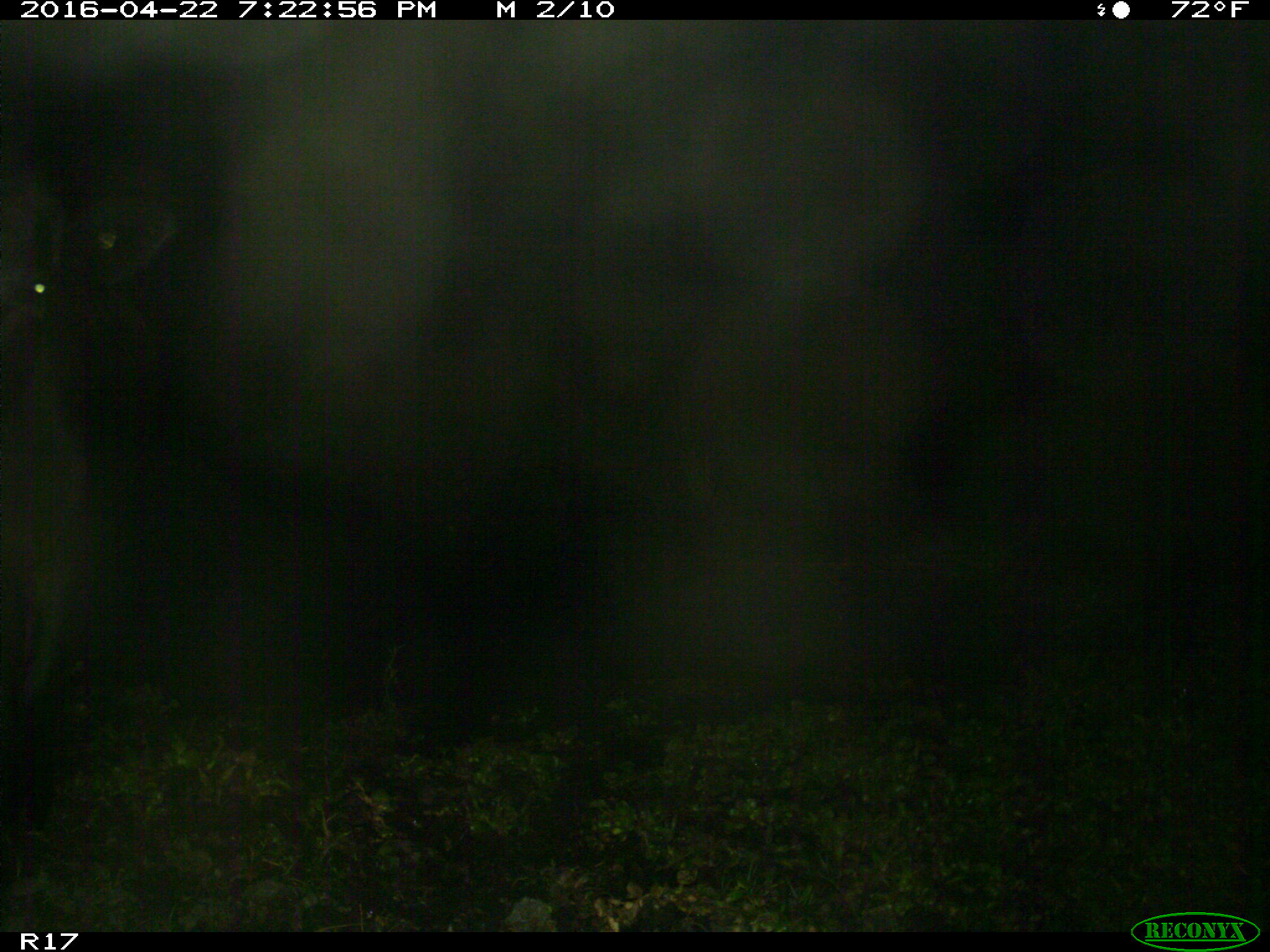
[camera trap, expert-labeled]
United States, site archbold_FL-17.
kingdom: Animalia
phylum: Chordata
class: Mammalia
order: Artiodactyla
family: Bovidae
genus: Bos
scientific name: Bos taurus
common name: domestic cow